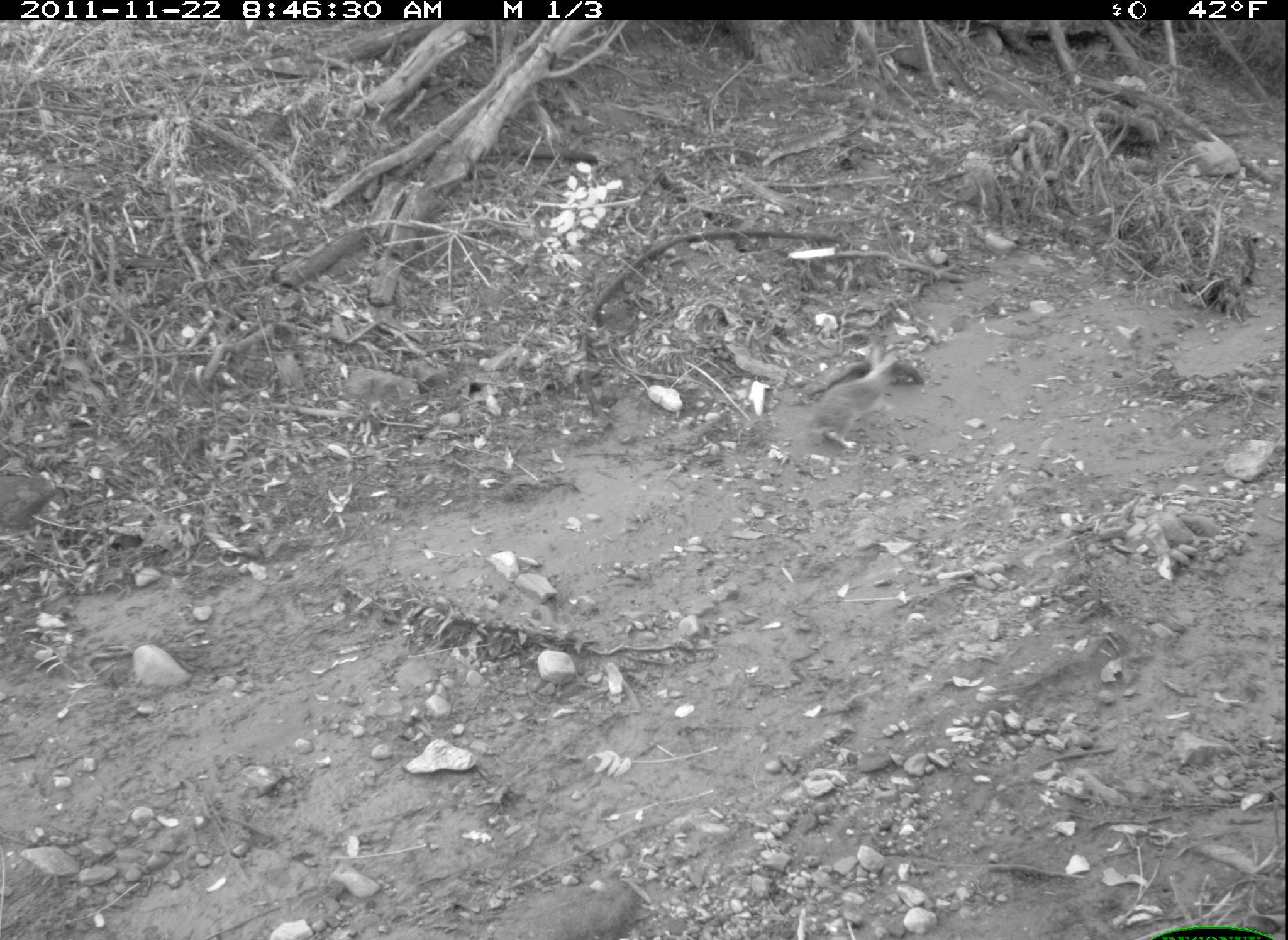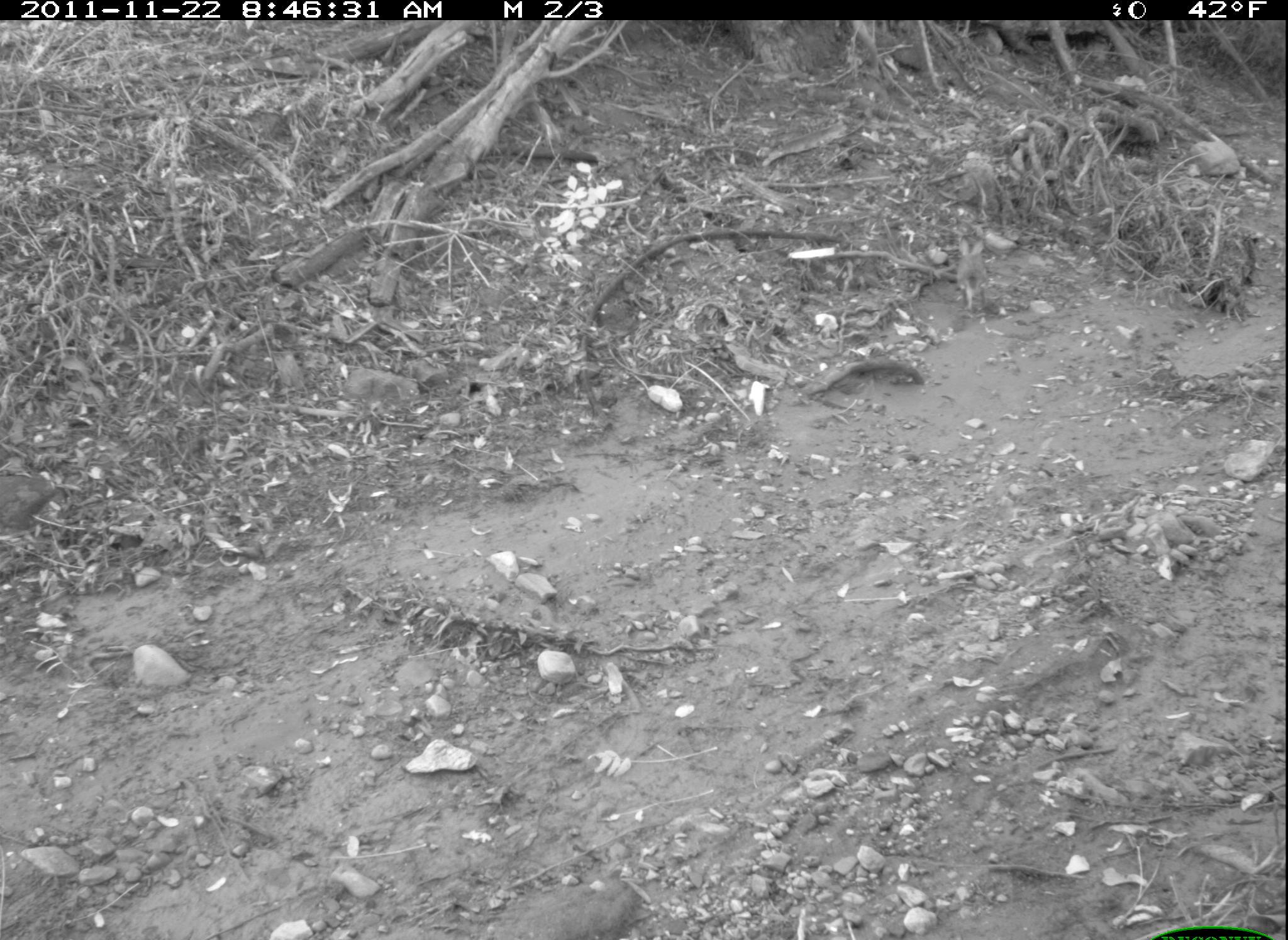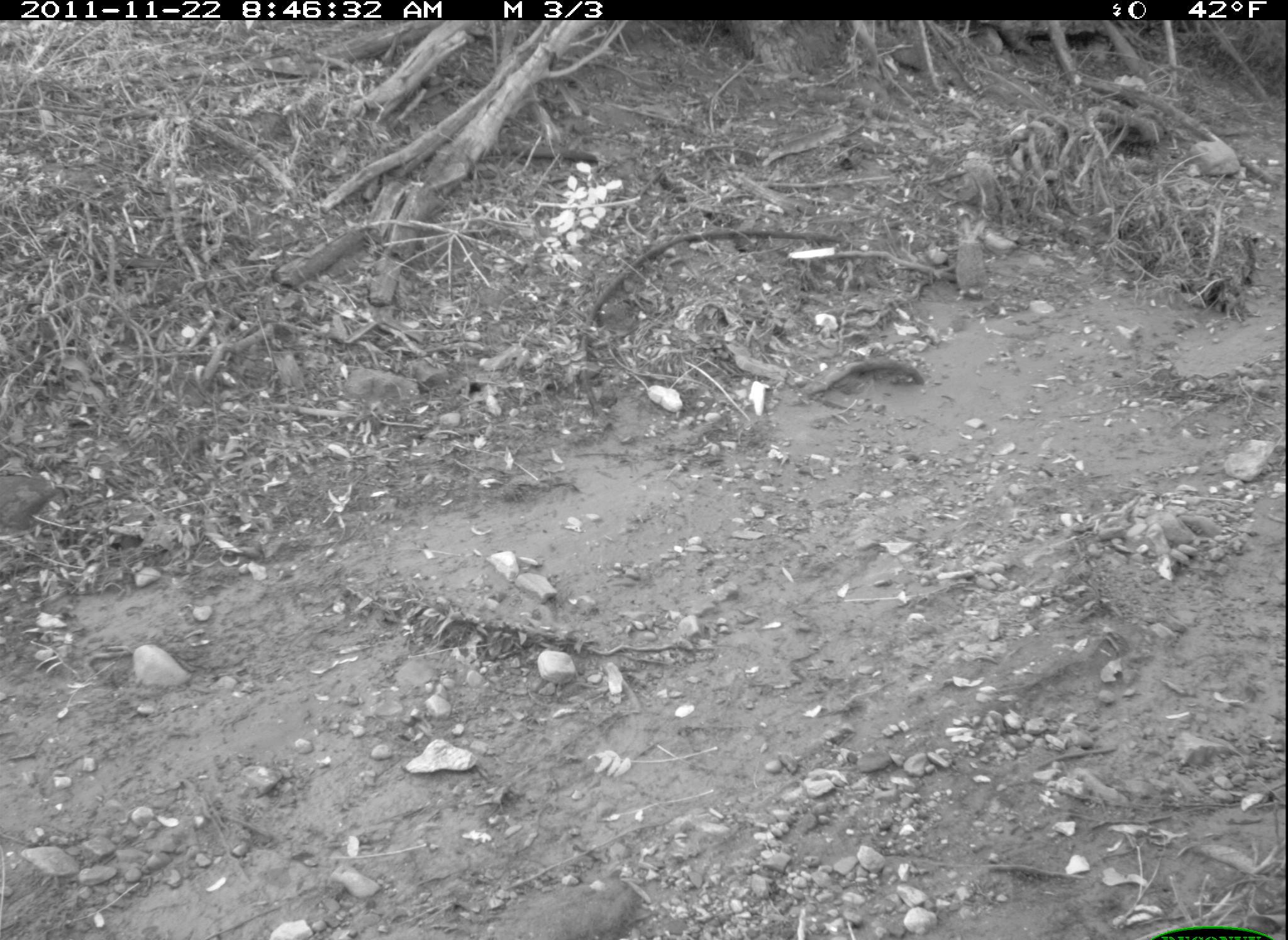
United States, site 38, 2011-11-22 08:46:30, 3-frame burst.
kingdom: Animalia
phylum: Chordata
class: Mammalia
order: Lagomorpha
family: Leporidae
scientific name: Leporidae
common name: rabbits and hares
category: rabbit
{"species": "rabbit (rabbits and hares) (Leporidae)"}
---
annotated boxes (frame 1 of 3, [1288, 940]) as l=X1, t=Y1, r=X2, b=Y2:
rabbit: l=805, t=340, r=906, b=457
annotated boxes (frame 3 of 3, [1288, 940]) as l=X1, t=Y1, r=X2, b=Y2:
rabbit: l=945, t=203, r=1009, b=303